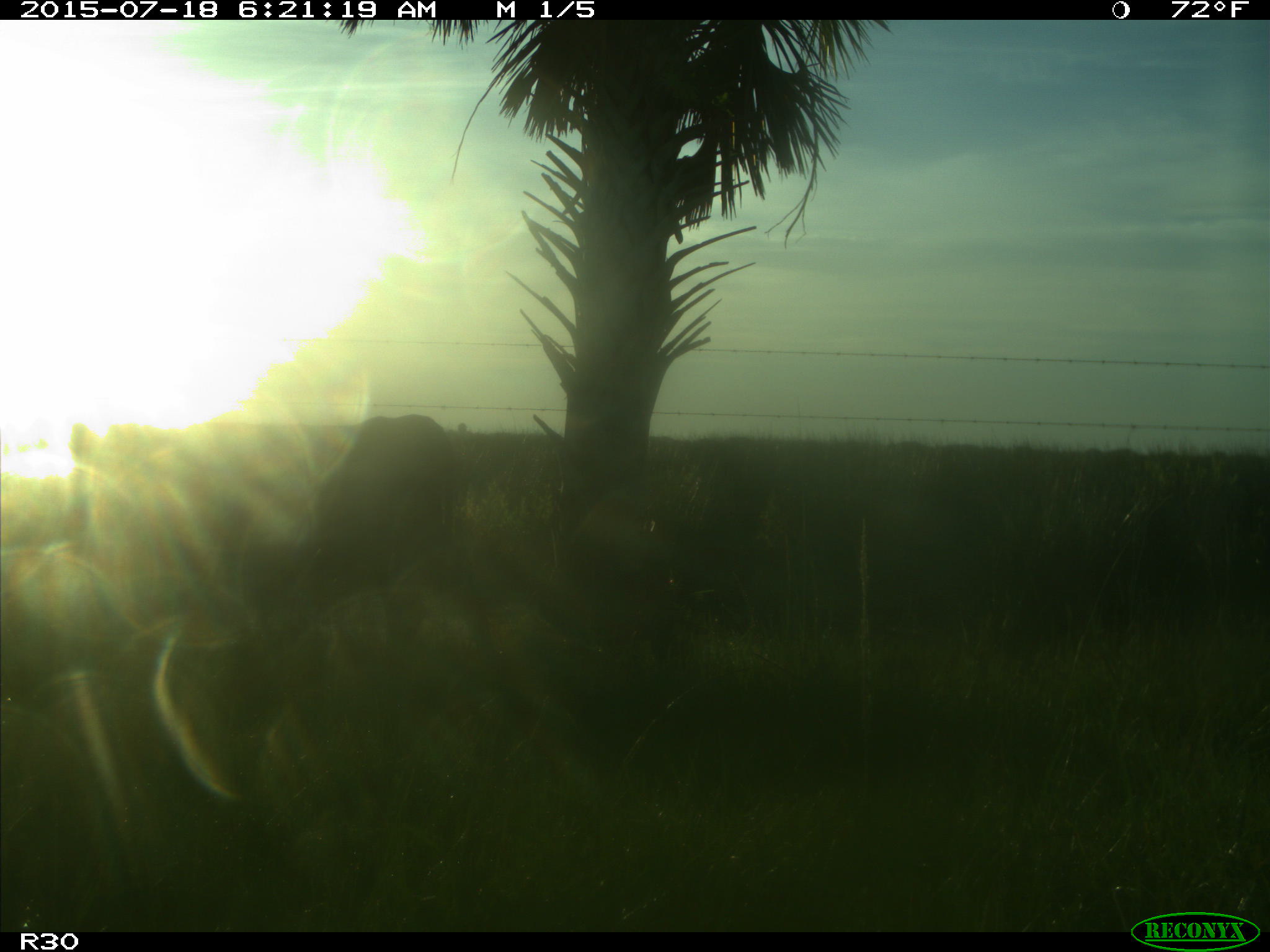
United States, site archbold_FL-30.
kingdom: Animalia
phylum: Chordata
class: Mammalia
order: Artiodactyla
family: Bovidae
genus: Bos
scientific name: Bos taurus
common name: domestic cow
Bos taurus (domestic cow).